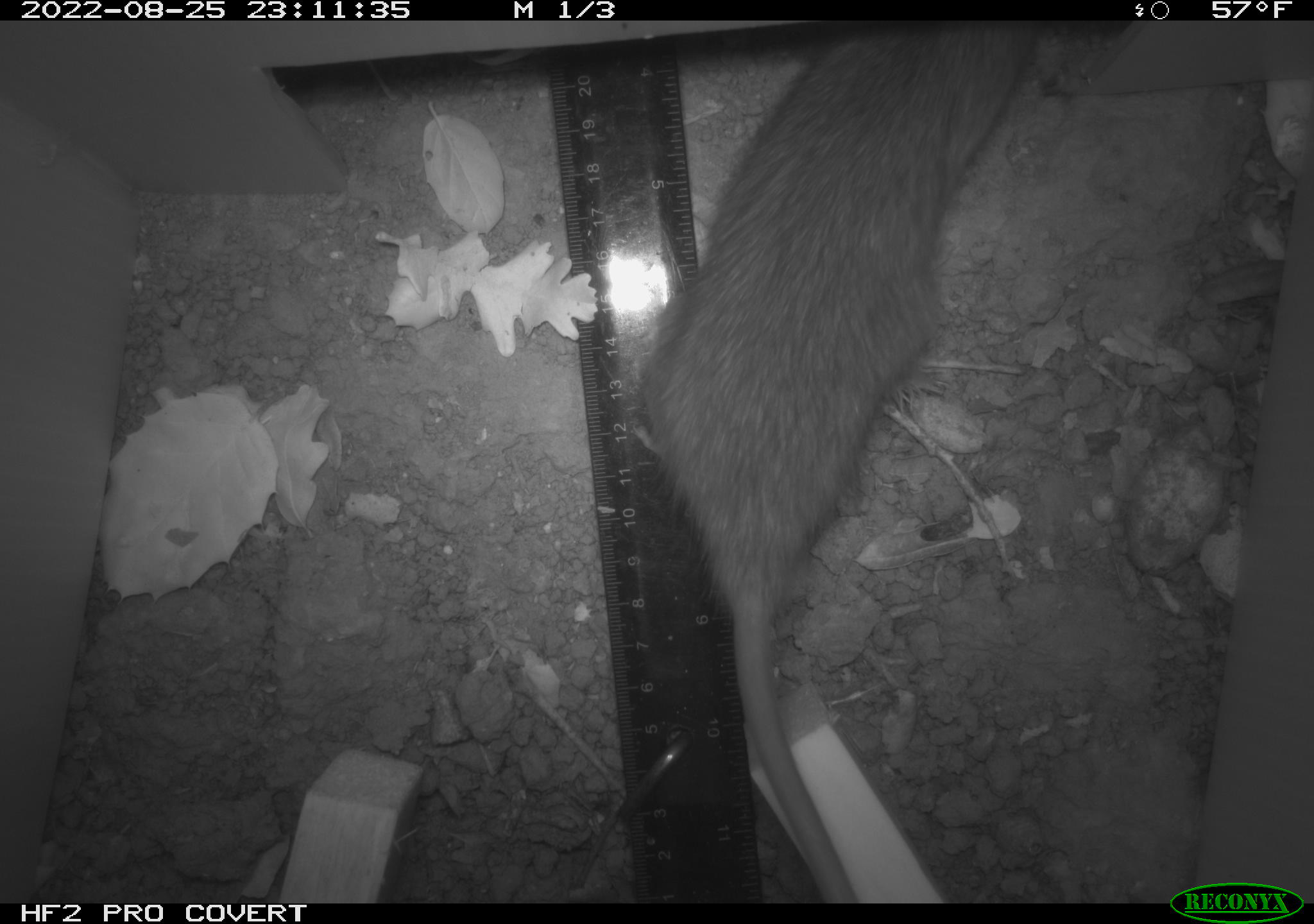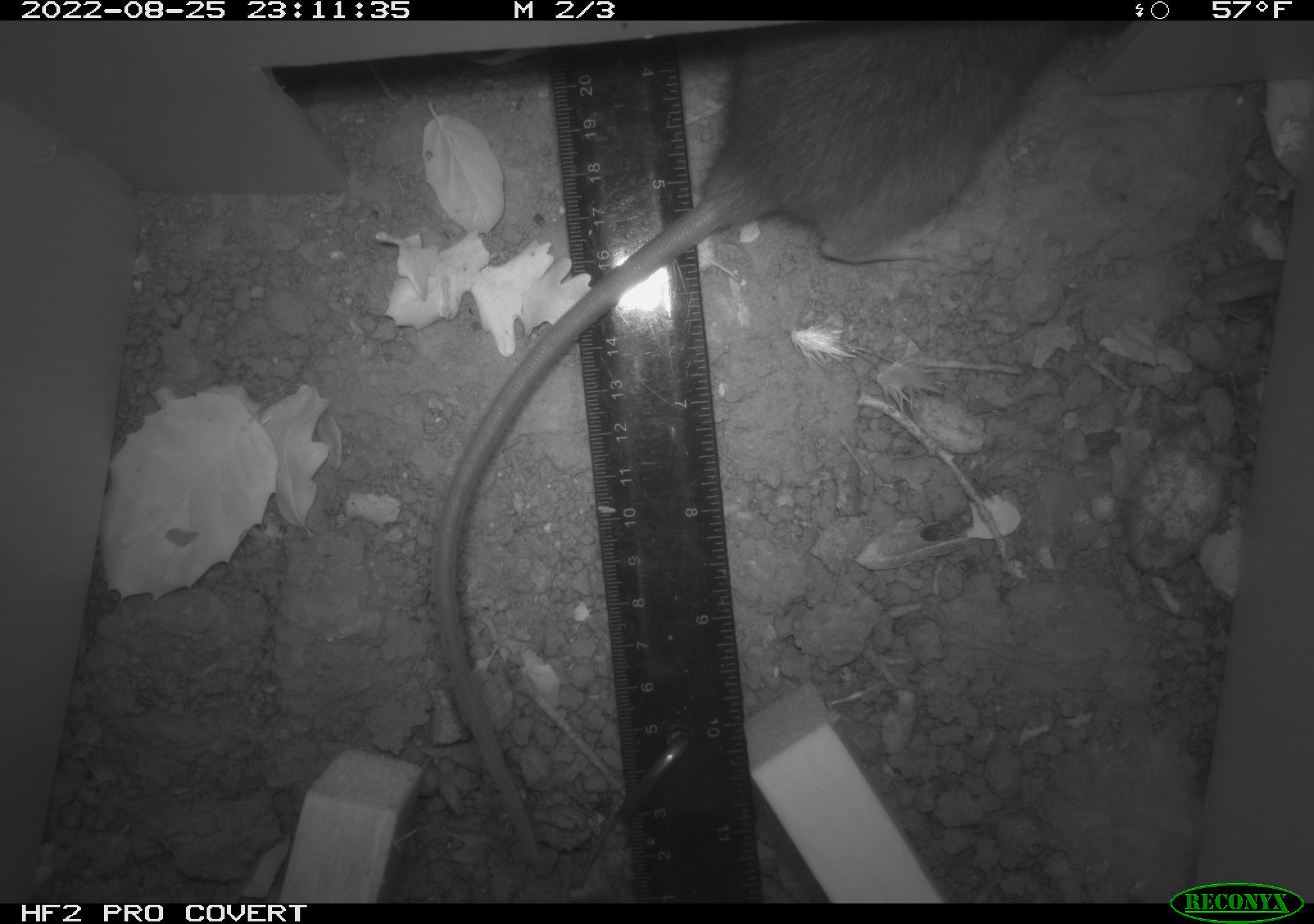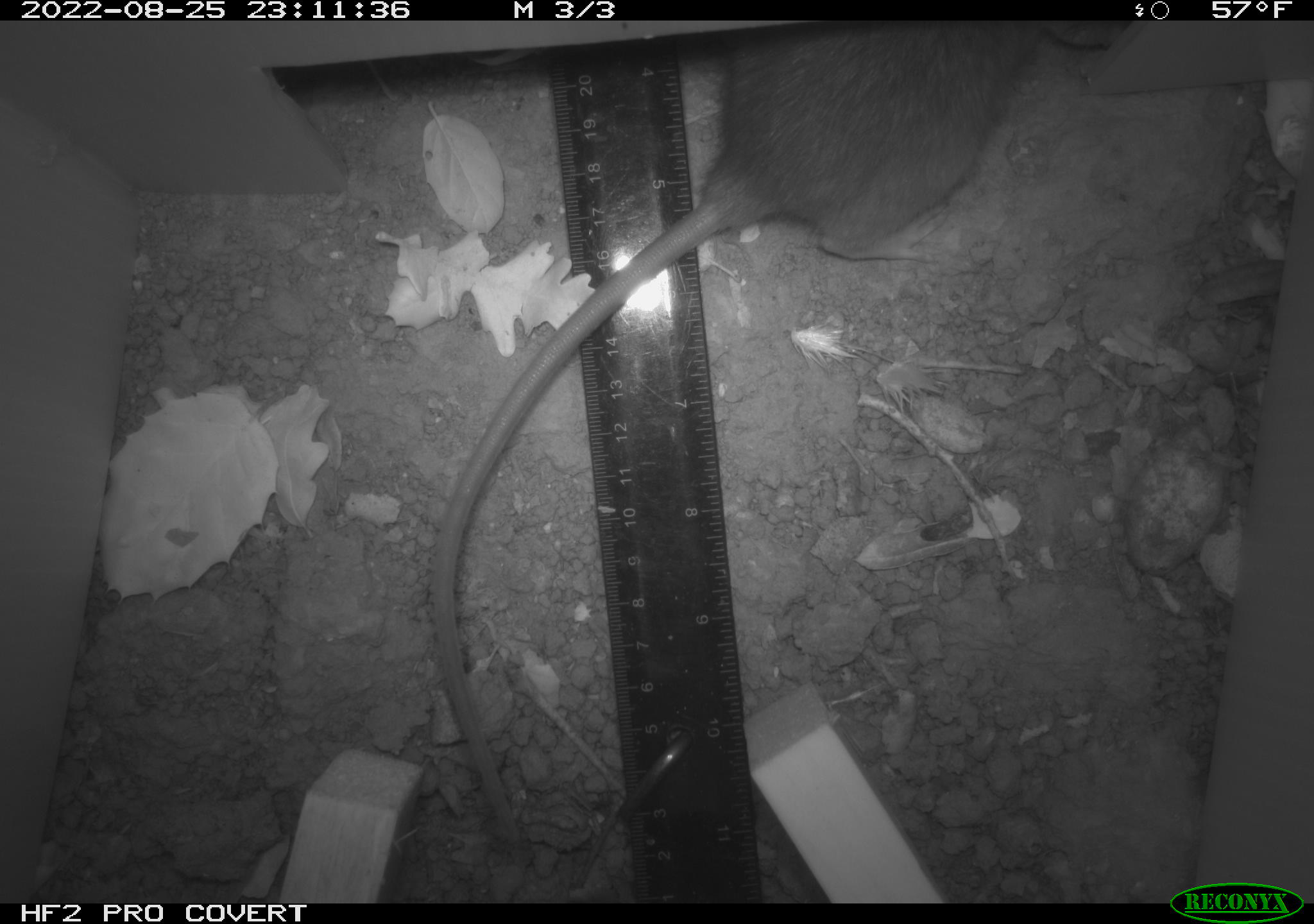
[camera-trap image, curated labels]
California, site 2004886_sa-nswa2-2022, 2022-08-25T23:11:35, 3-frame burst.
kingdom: Animalia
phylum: Chordata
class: Mammalia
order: Rodentia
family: Muridae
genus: Rattus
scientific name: Rattus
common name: rat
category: rattus species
Rattus species (rat) (Rattus).